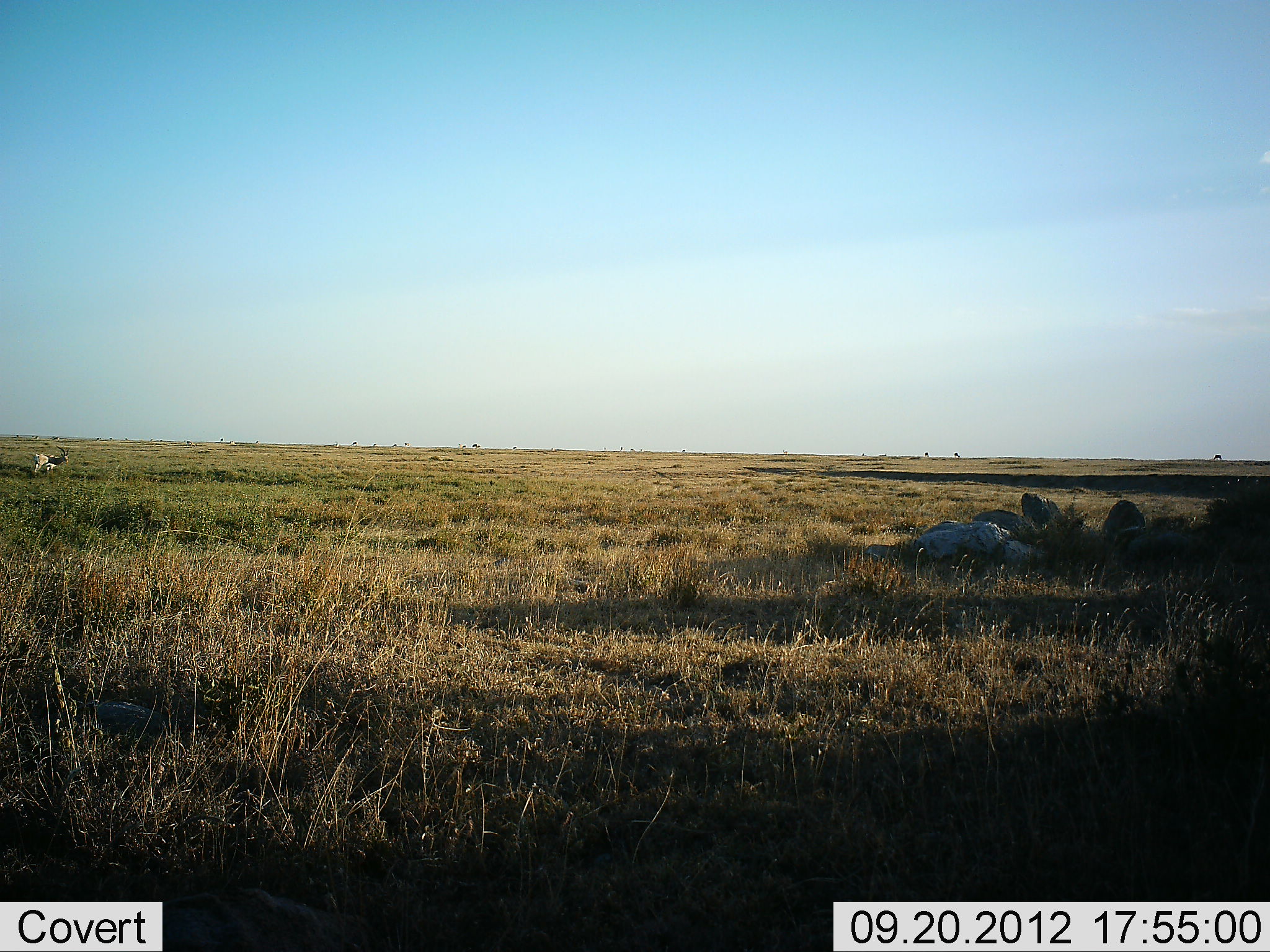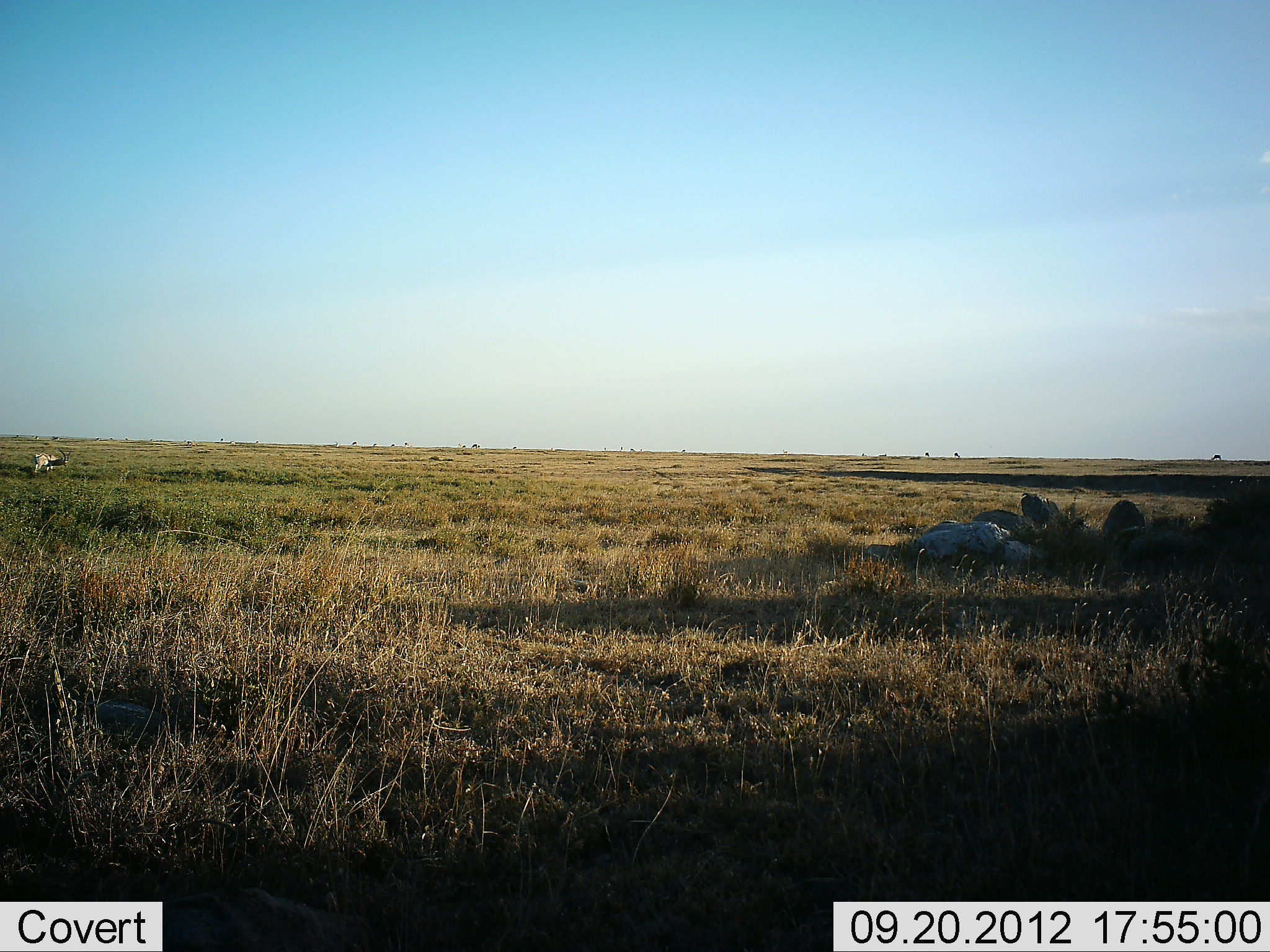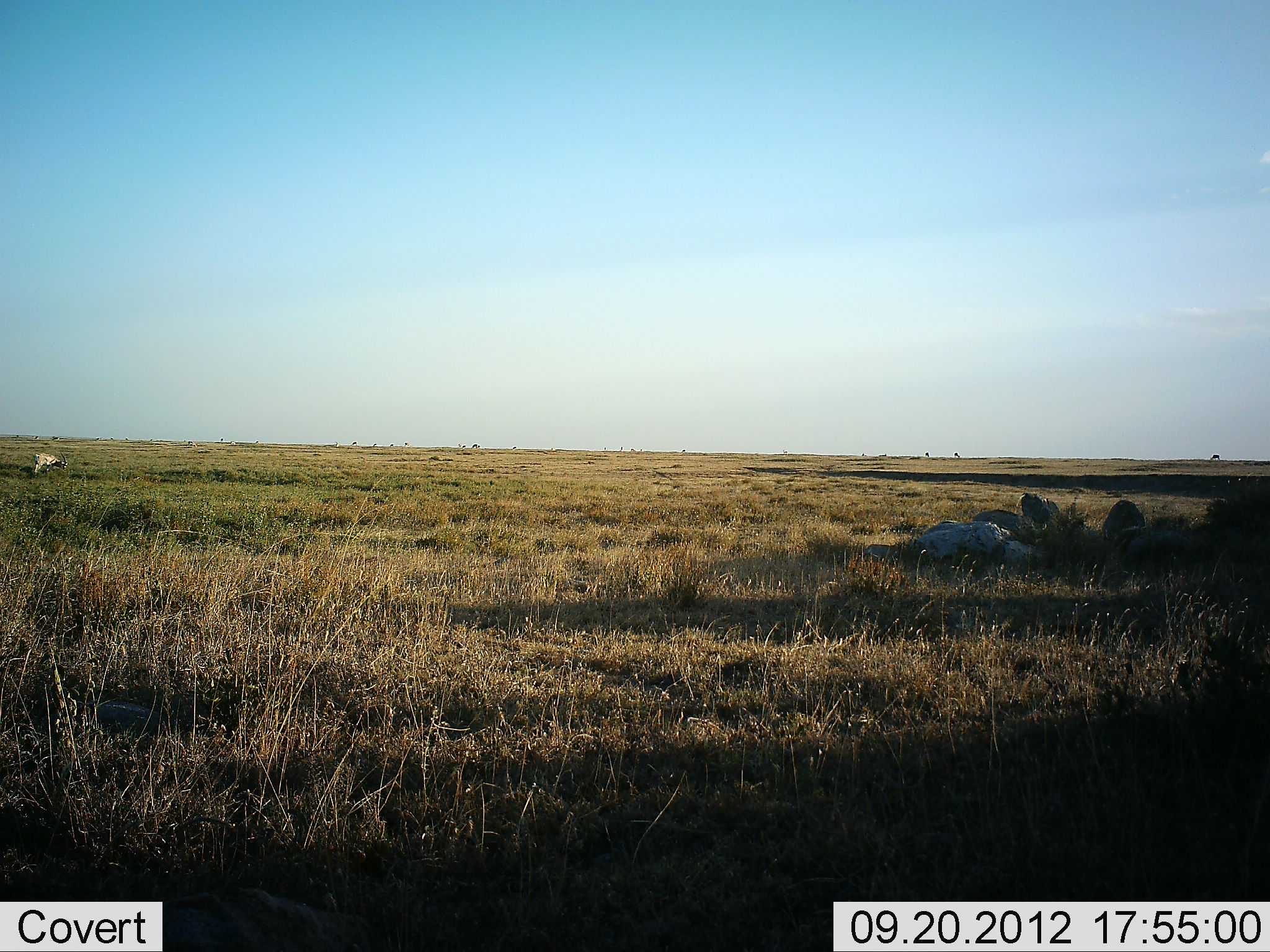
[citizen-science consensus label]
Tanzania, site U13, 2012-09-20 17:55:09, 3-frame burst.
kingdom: Animalia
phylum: Chordata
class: Mammalia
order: Artiodactyla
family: Bovidae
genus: Nanger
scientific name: Nanger granti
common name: grant's gazelle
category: gazellegrants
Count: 1.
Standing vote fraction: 40%.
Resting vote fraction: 0%.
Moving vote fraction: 0%.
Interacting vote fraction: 0%.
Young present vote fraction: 0%.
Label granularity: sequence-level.